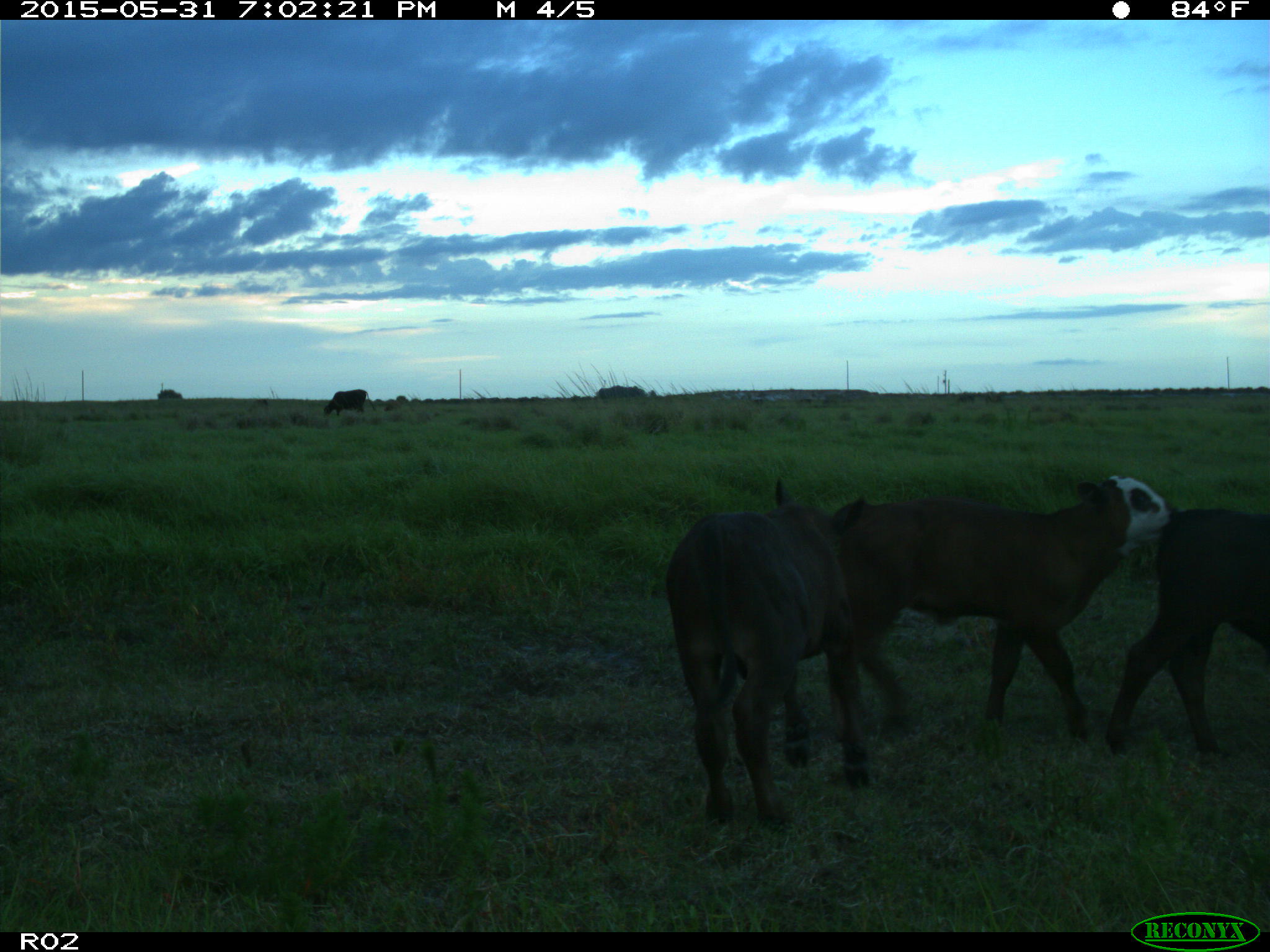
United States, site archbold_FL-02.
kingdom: Animalia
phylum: Chordata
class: Mammalia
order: Artiodactyla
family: Bovidae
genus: Bos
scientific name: Bos taurus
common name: domestic cow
Bos taurus (domestic cow).